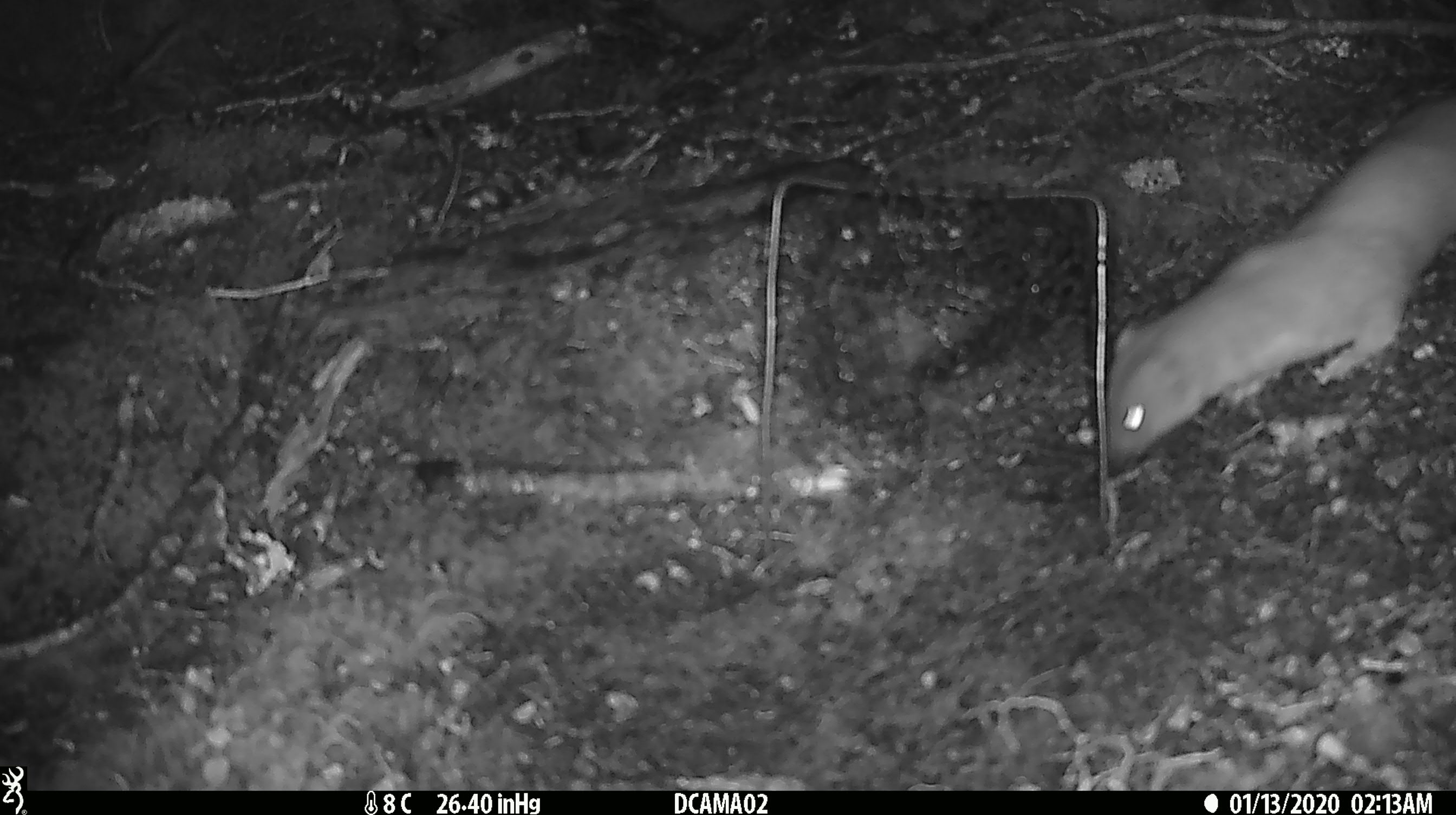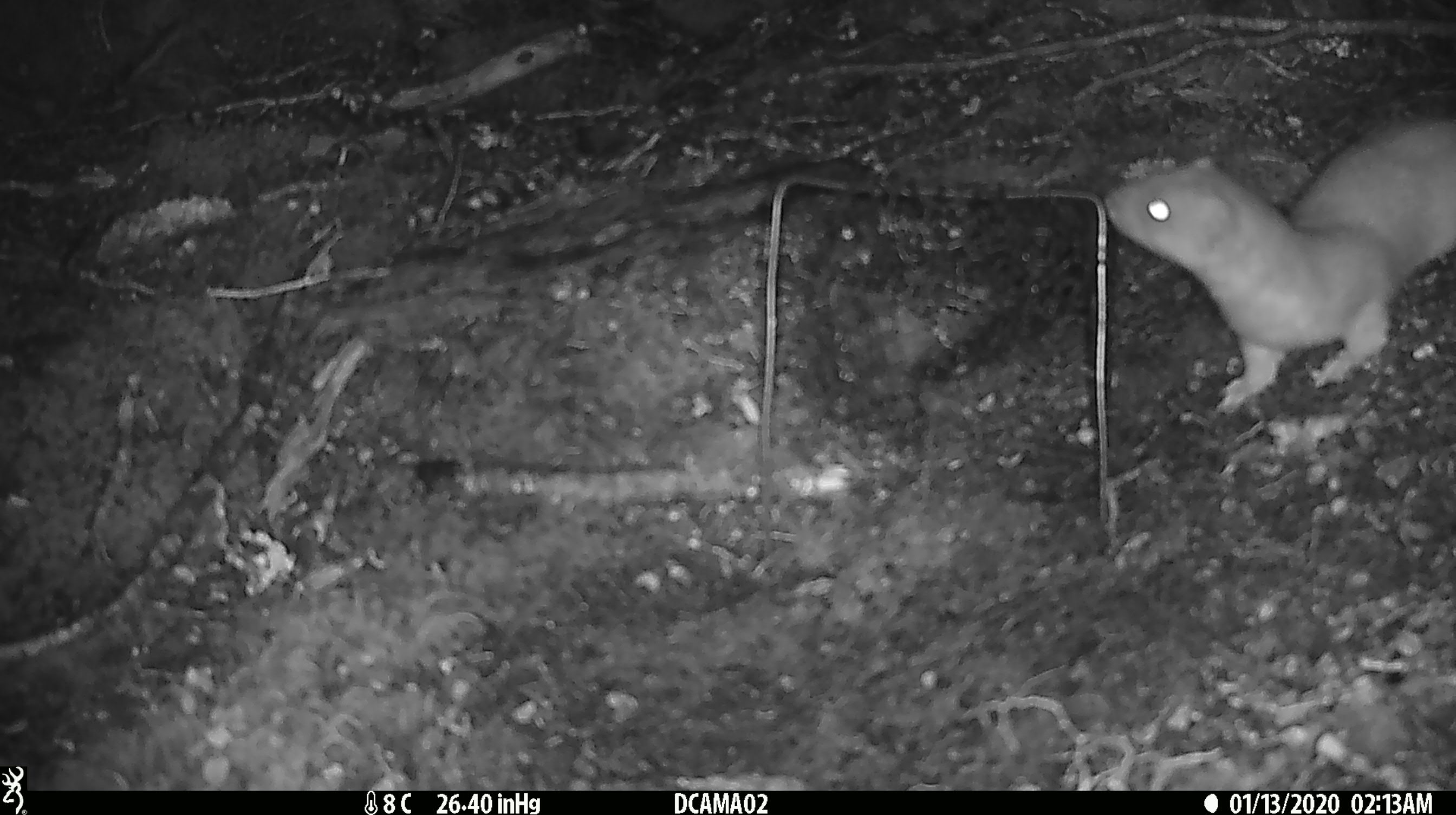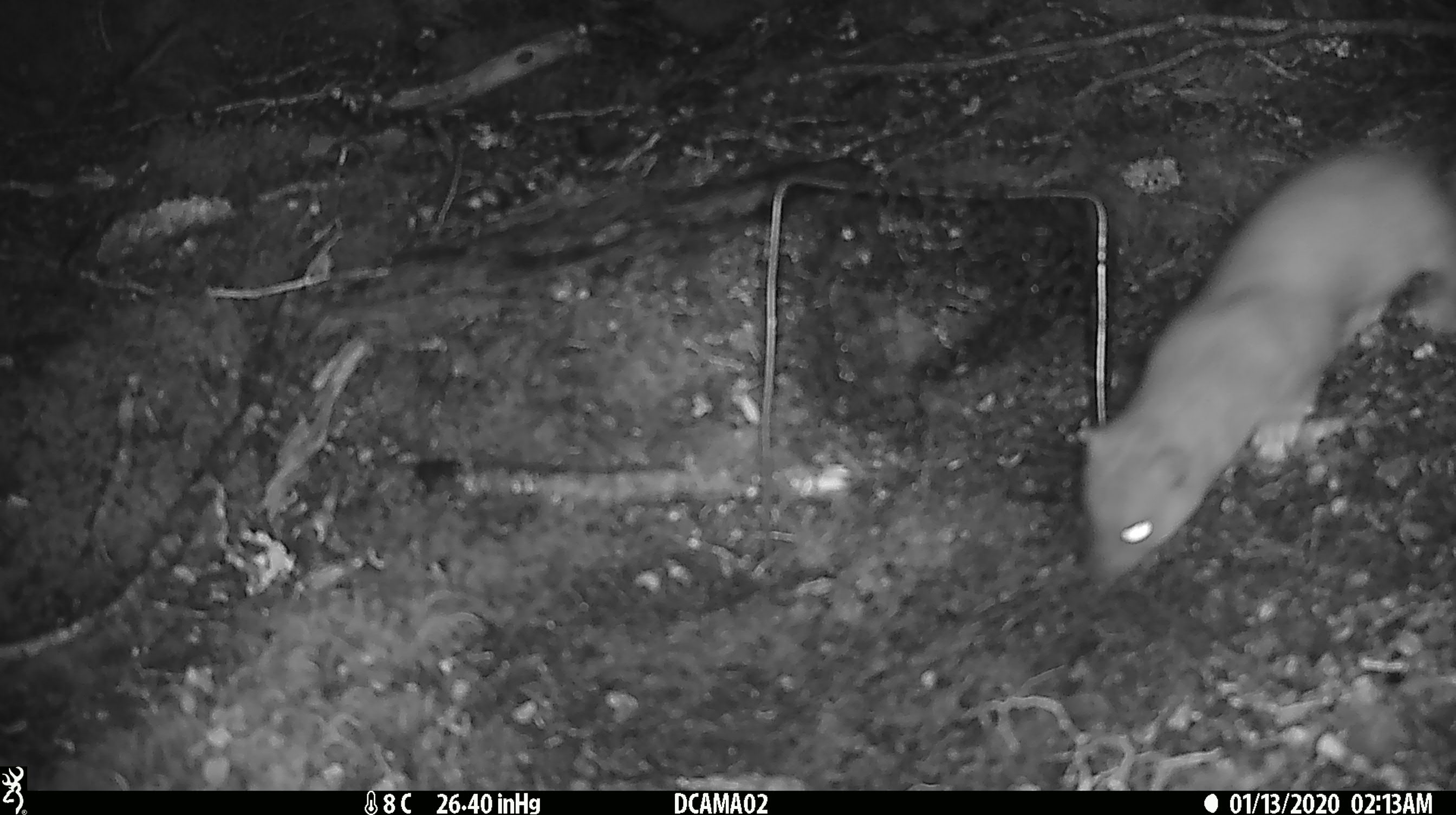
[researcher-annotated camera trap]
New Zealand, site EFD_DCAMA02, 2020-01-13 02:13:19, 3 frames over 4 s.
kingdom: Animalia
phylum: Chordata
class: Mammalia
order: Carnivora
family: Mustelidae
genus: Mustela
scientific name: Mustela erminea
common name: stoat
Stoat (Mustela erminea).